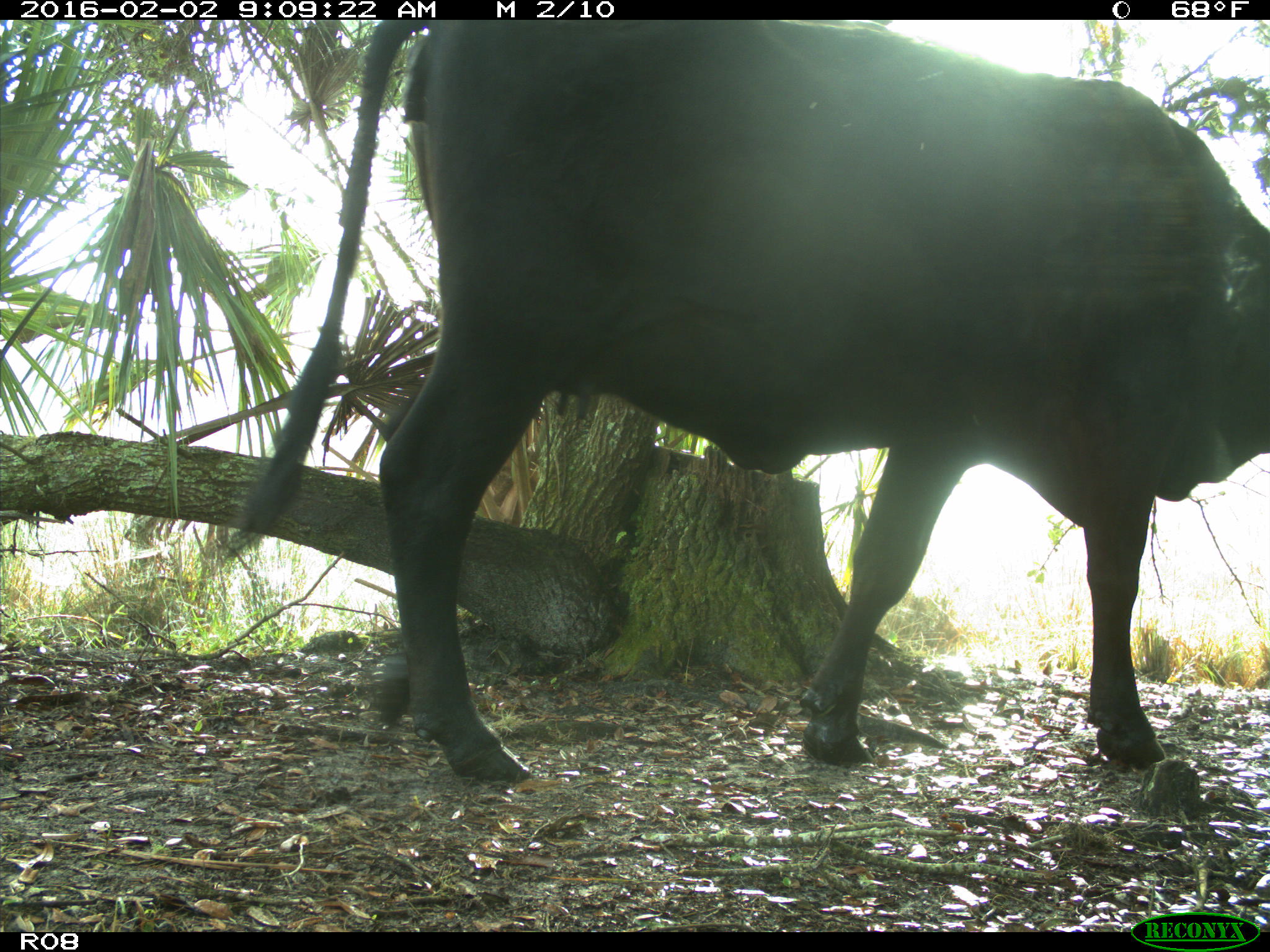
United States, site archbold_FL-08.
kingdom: Animalia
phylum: Chordata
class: Mammalia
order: Artiodactyla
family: Bovidae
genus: Bos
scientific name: Bos taurus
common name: domestic cow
Bos taurus (domestic cow).